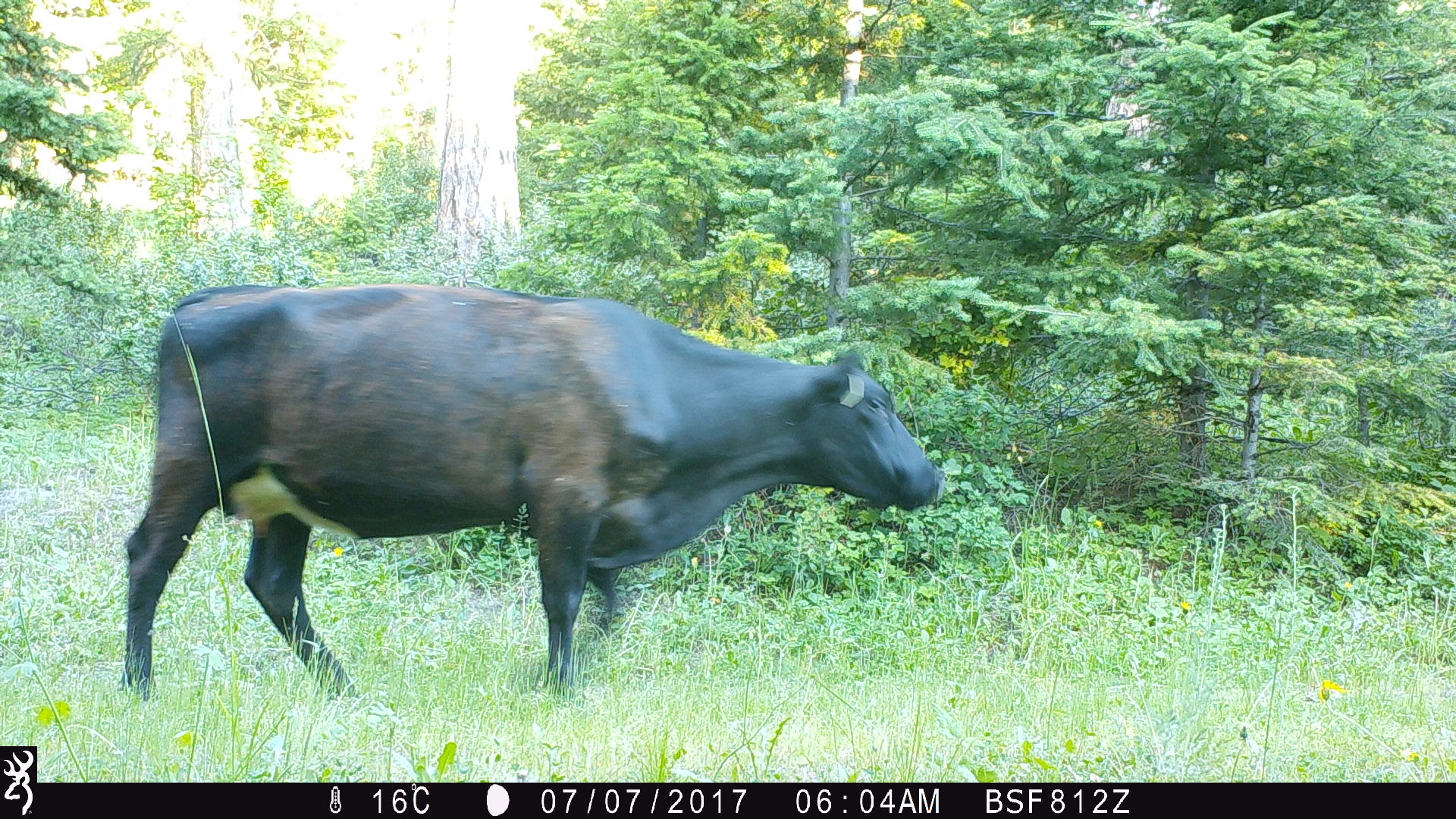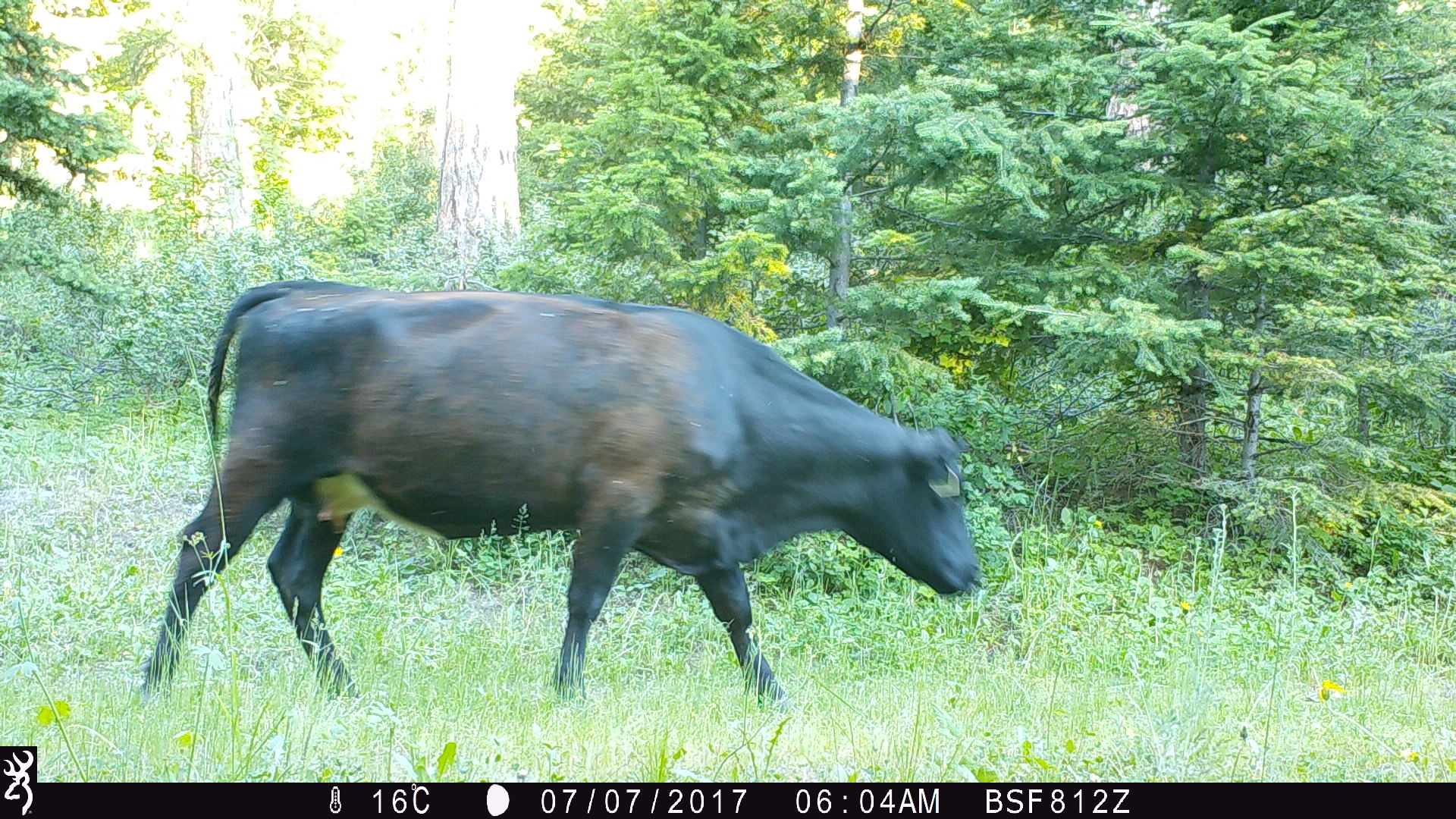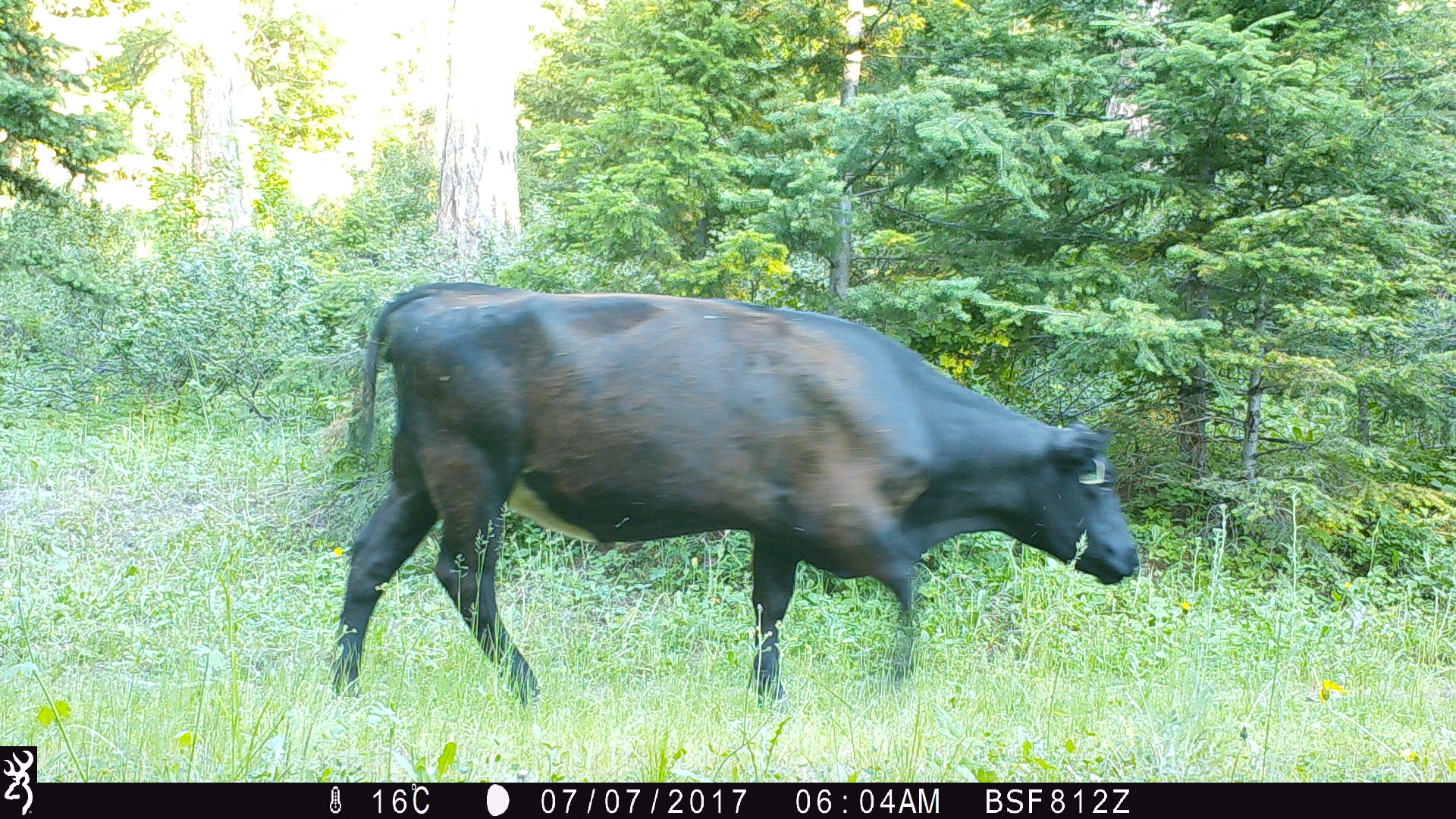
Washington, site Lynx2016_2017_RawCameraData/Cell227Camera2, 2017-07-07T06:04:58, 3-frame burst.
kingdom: Animalia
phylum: Chordata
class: Mammalia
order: Artiodactyla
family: Bovidae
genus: Bos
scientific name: Bos taurus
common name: domestic cattle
Domestic cattle (Bos taurus). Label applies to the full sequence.